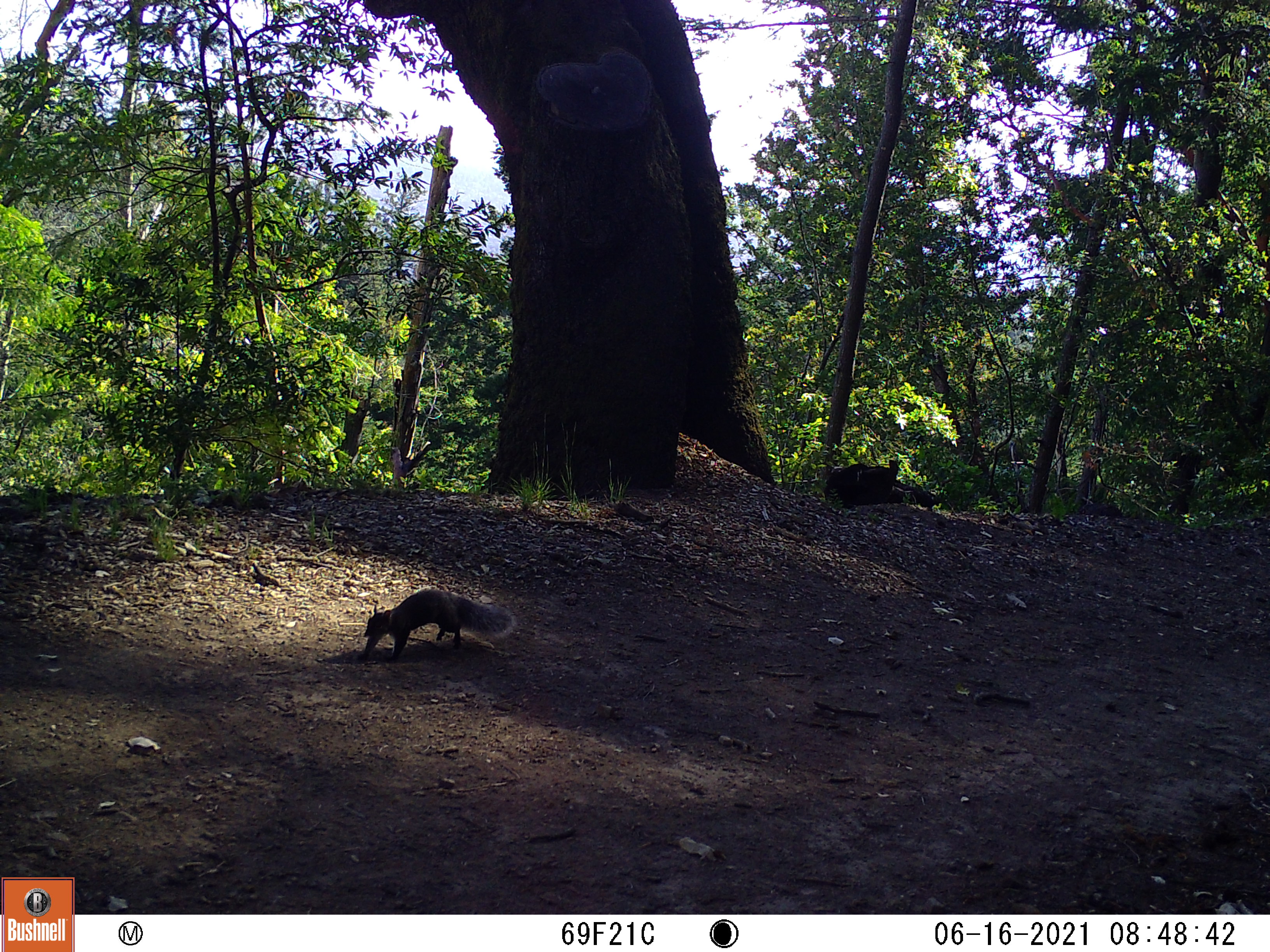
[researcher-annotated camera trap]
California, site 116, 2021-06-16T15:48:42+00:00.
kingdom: Animalia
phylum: Chordata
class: Mammalia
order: Rodentia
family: Sciuridae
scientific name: Sciuridae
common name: squirrel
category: unknown squirrel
Unknown squirrel (squirrel) (Sciuridae).